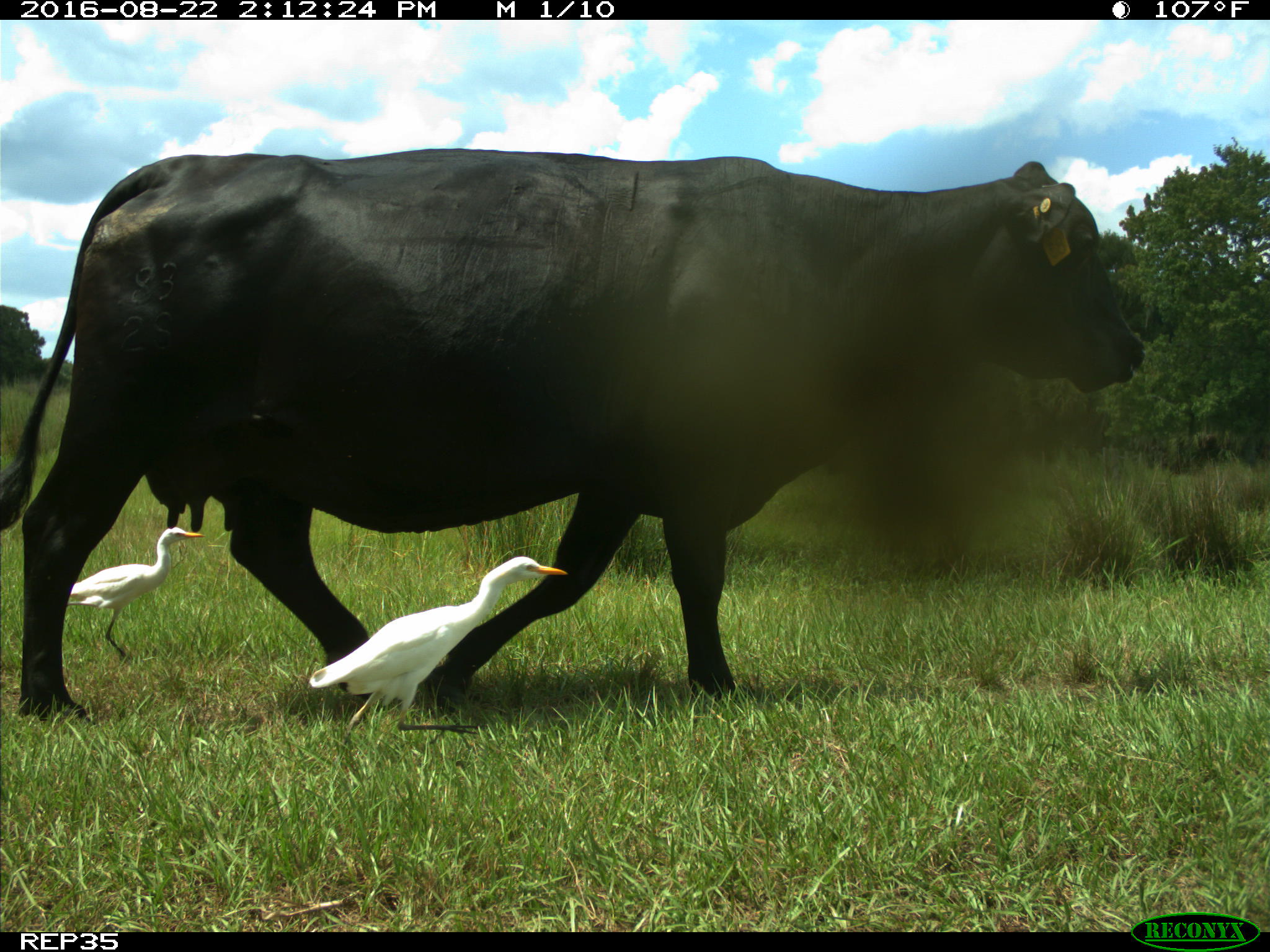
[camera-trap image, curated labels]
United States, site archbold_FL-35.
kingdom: Animalia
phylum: Chordata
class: Mammalia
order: Artiodactyla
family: Bovidae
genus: Bos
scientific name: Bos taurus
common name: domestic cow